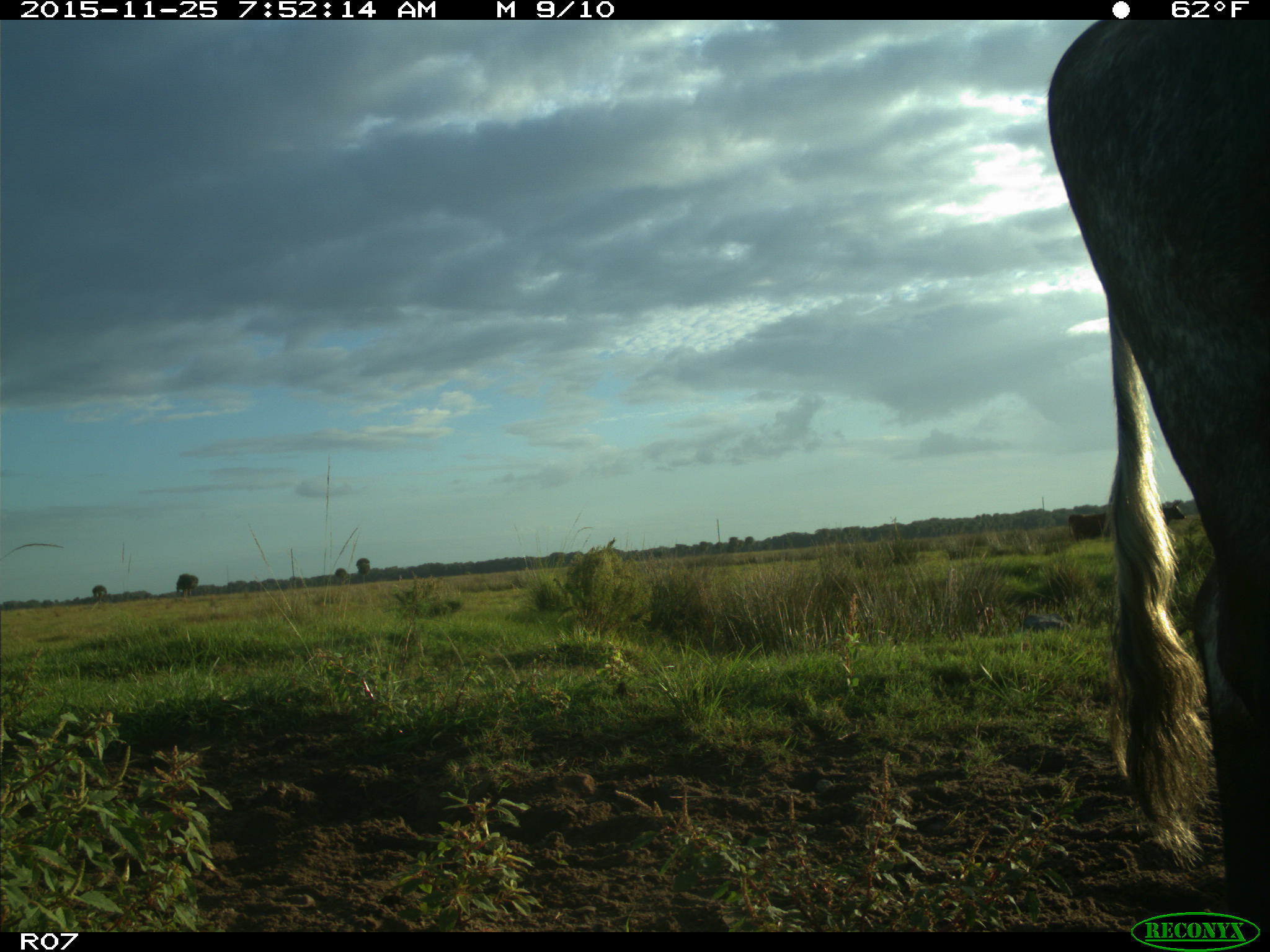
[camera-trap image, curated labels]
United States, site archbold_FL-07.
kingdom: Animalia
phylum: Chordata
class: Mammalia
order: Artiodactyla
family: Bovidae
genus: Bos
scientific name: Bos taurus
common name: domestic cow